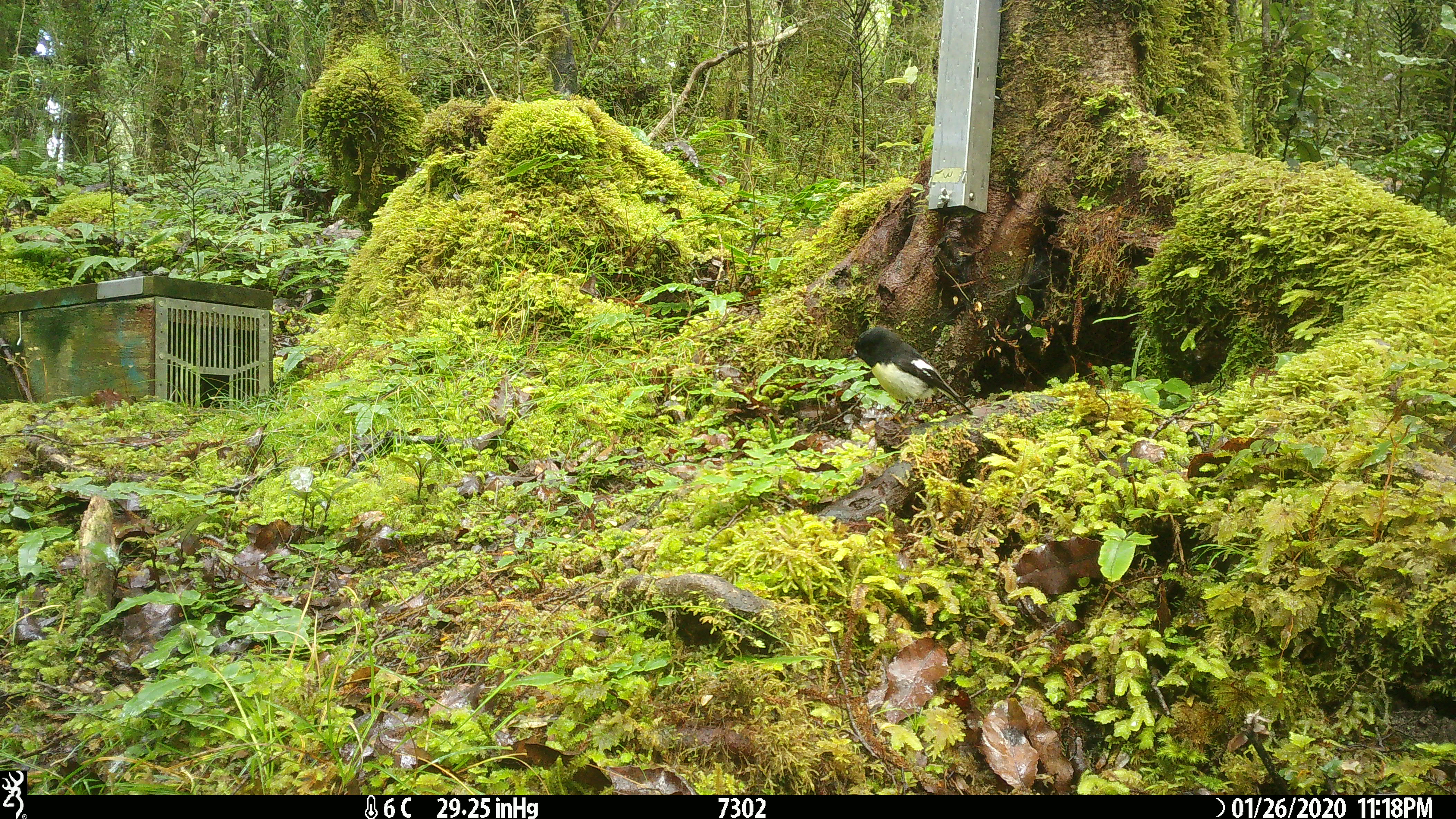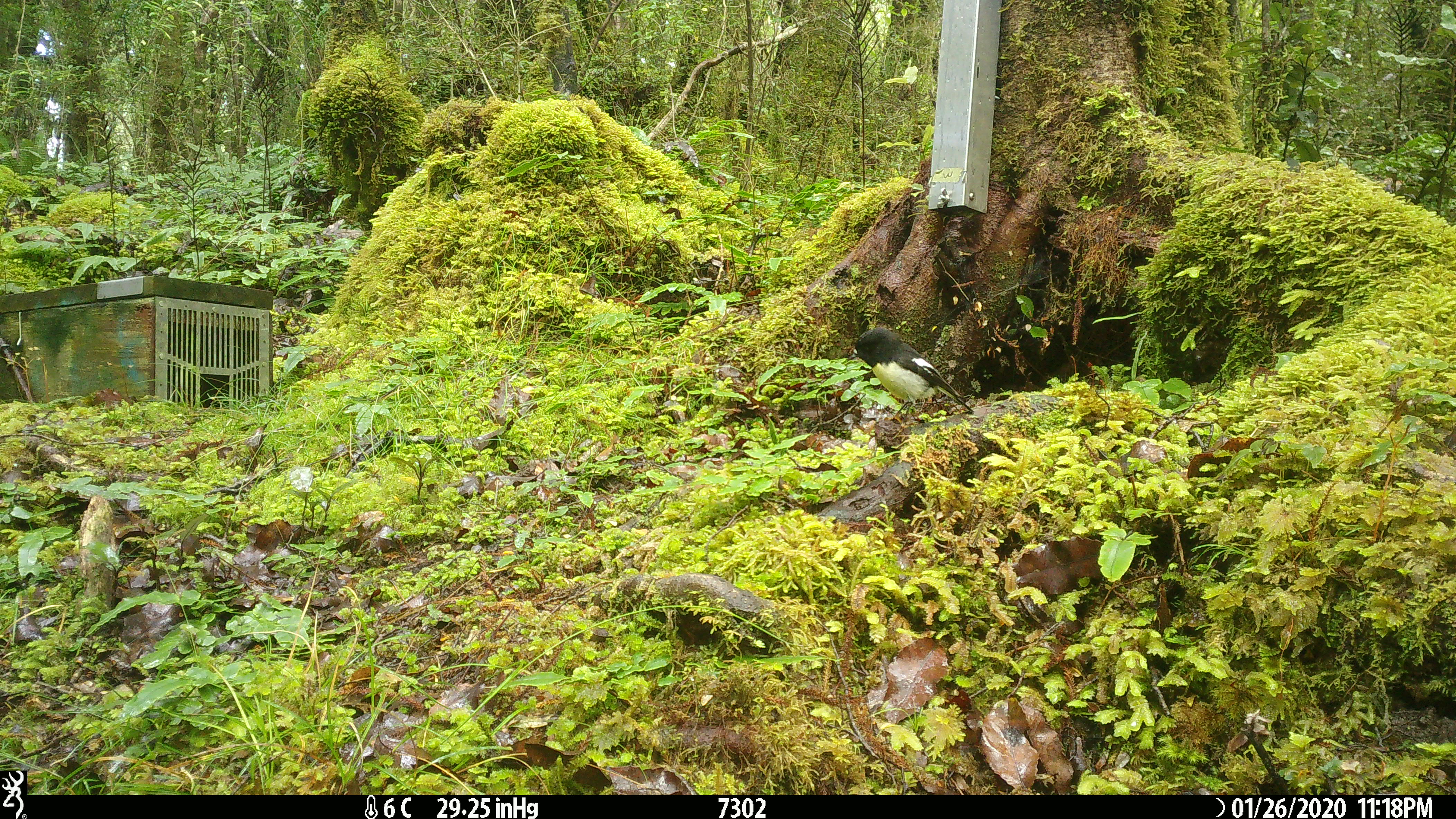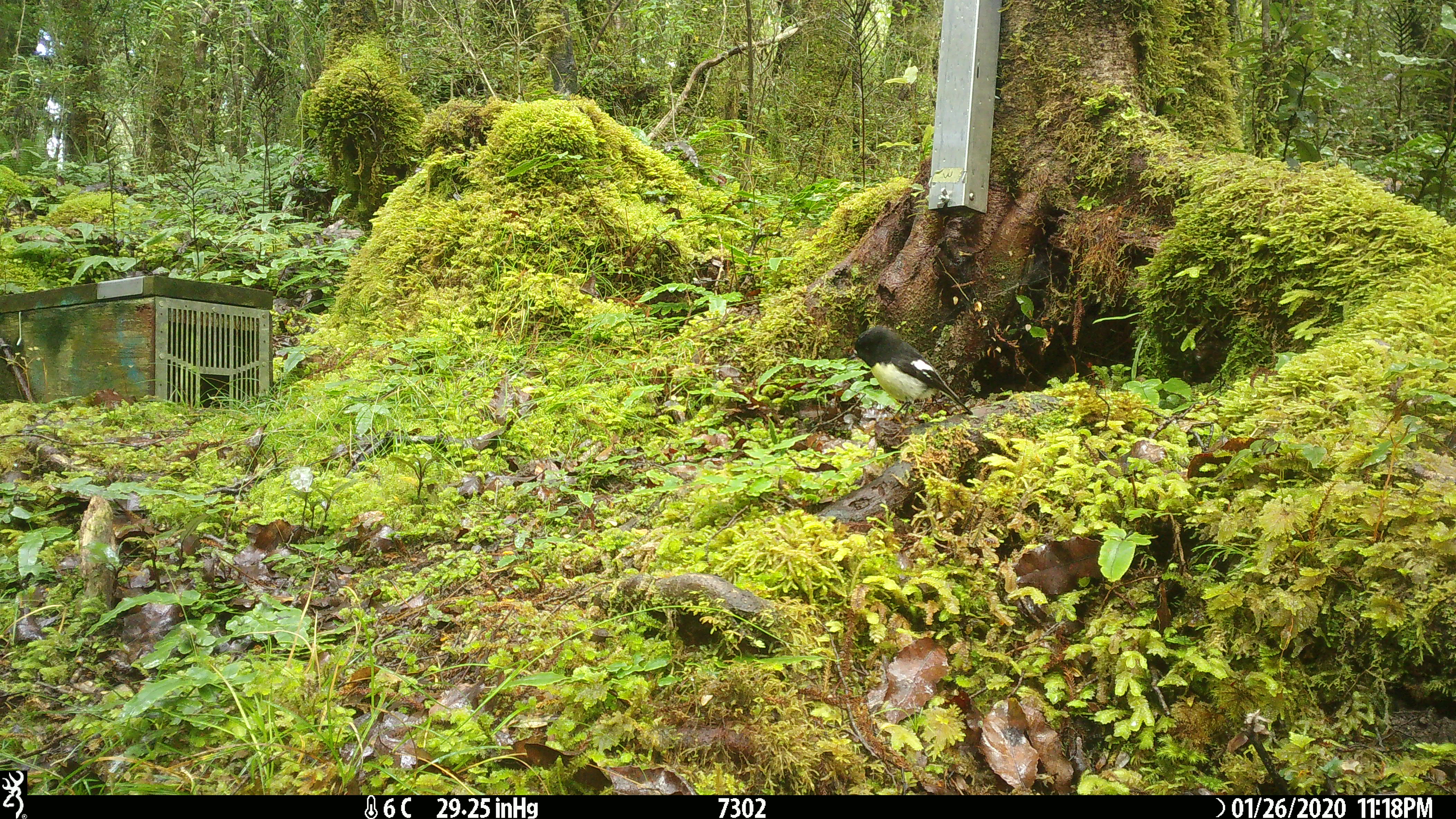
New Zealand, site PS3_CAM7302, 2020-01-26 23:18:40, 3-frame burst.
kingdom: Animalia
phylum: Chordata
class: Aves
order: Passeriformes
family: Petroicidae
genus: Petroica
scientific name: Petroica macrocephala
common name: tomtit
Tomtit (Petroica macrocephala).